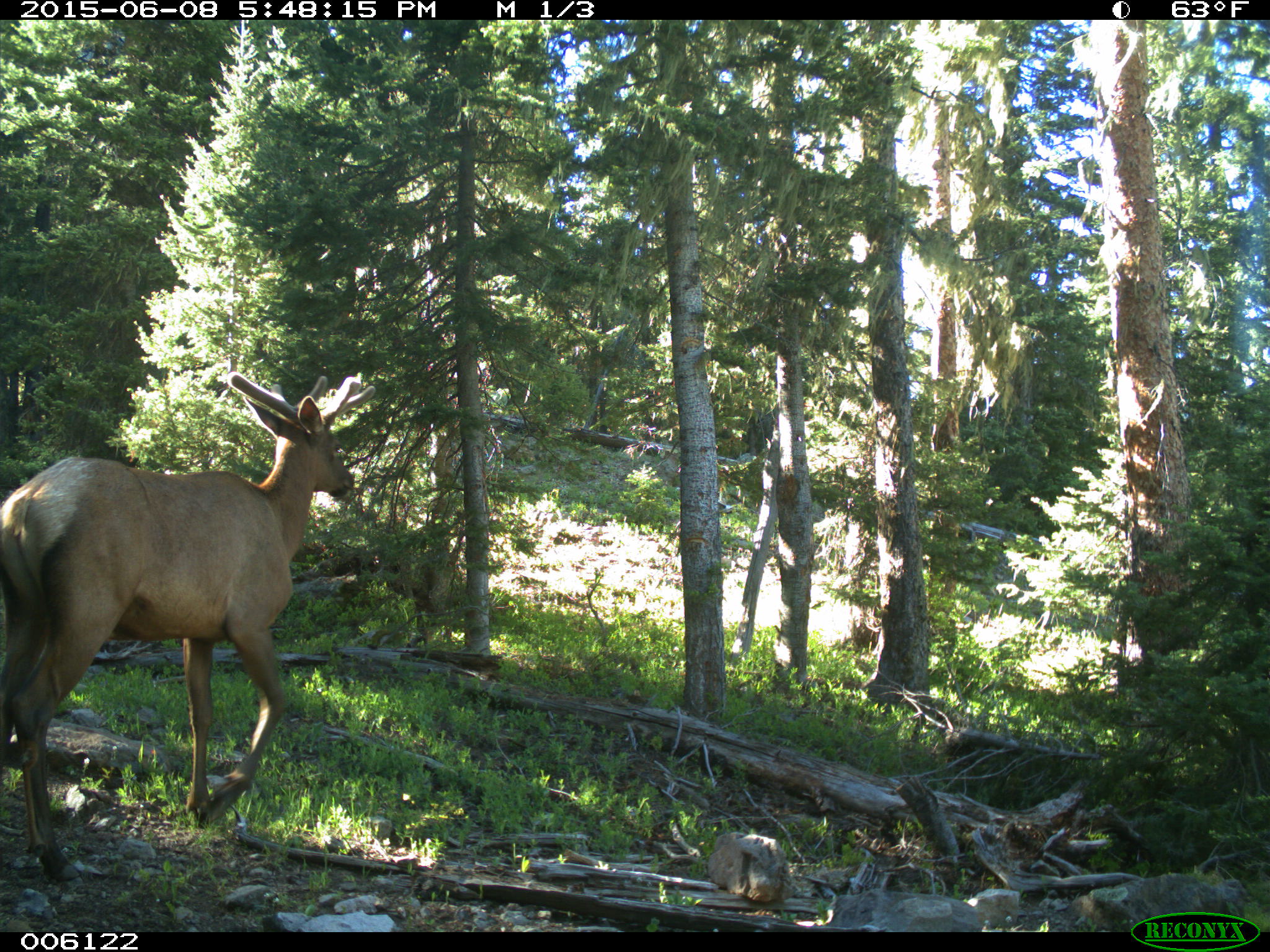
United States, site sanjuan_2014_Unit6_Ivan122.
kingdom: Animalia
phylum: Chordata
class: Mammalia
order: Artiodactyla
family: Cervidae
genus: Cervus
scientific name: Cervus elaphus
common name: red deer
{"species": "Cervus elaphus (red deer)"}